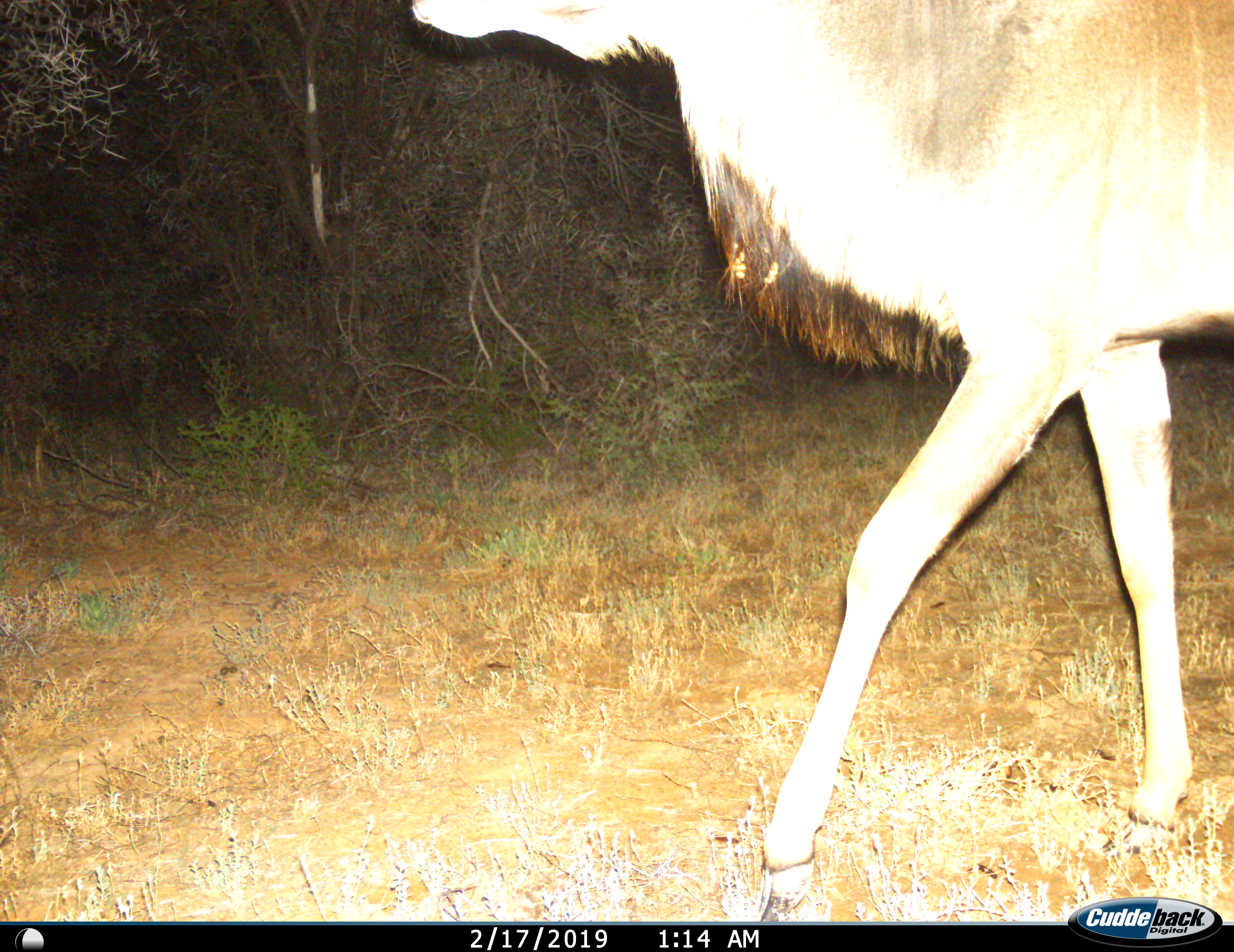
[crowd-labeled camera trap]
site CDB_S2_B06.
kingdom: Animalia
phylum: Chordata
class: Mammalia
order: Artiodactyla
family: Bovidae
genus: Tragelaphus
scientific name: Tragelaphus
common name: kudu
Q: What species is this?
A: Kudu (Tragelaphus).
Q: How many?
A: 1.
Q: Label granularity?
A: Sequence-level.